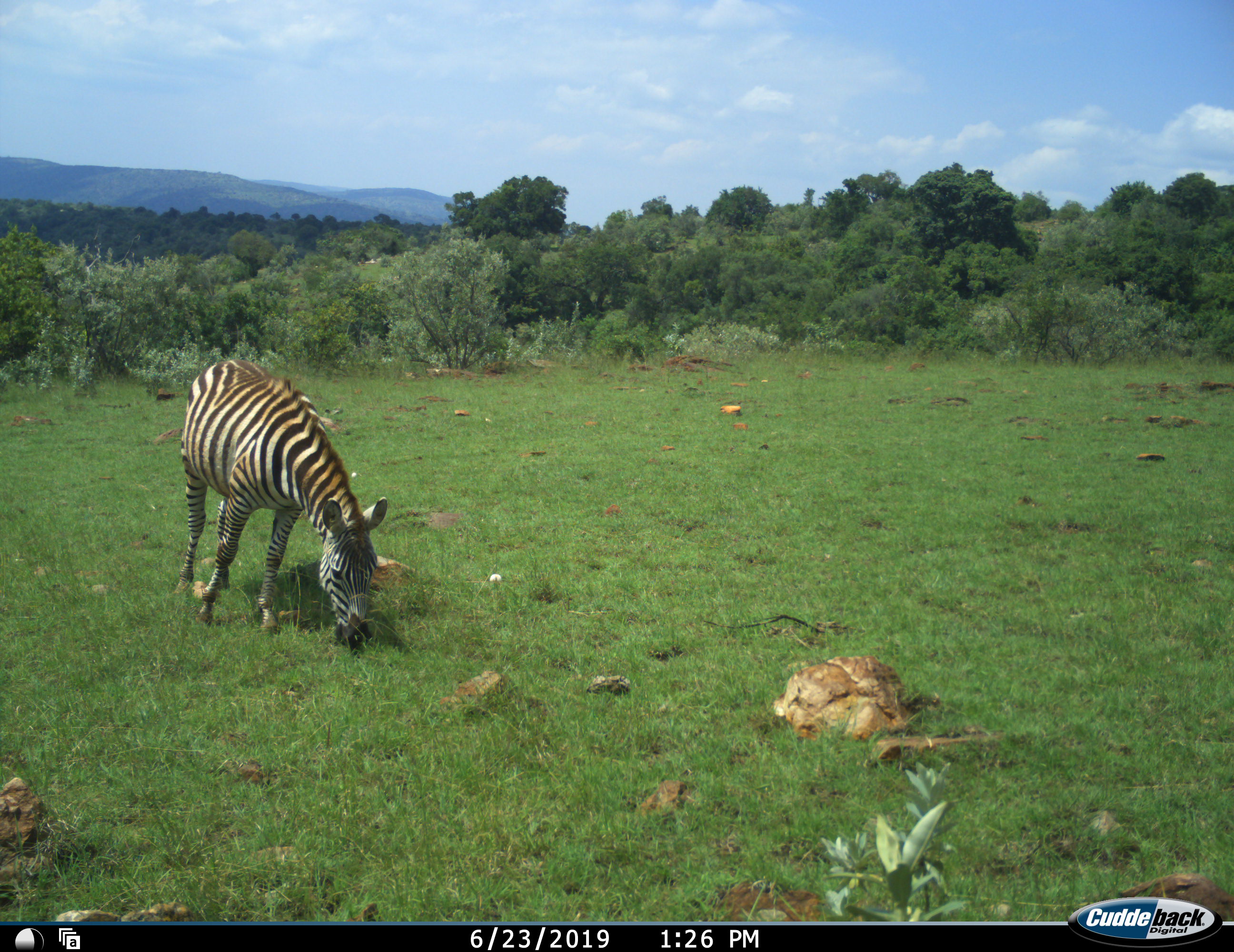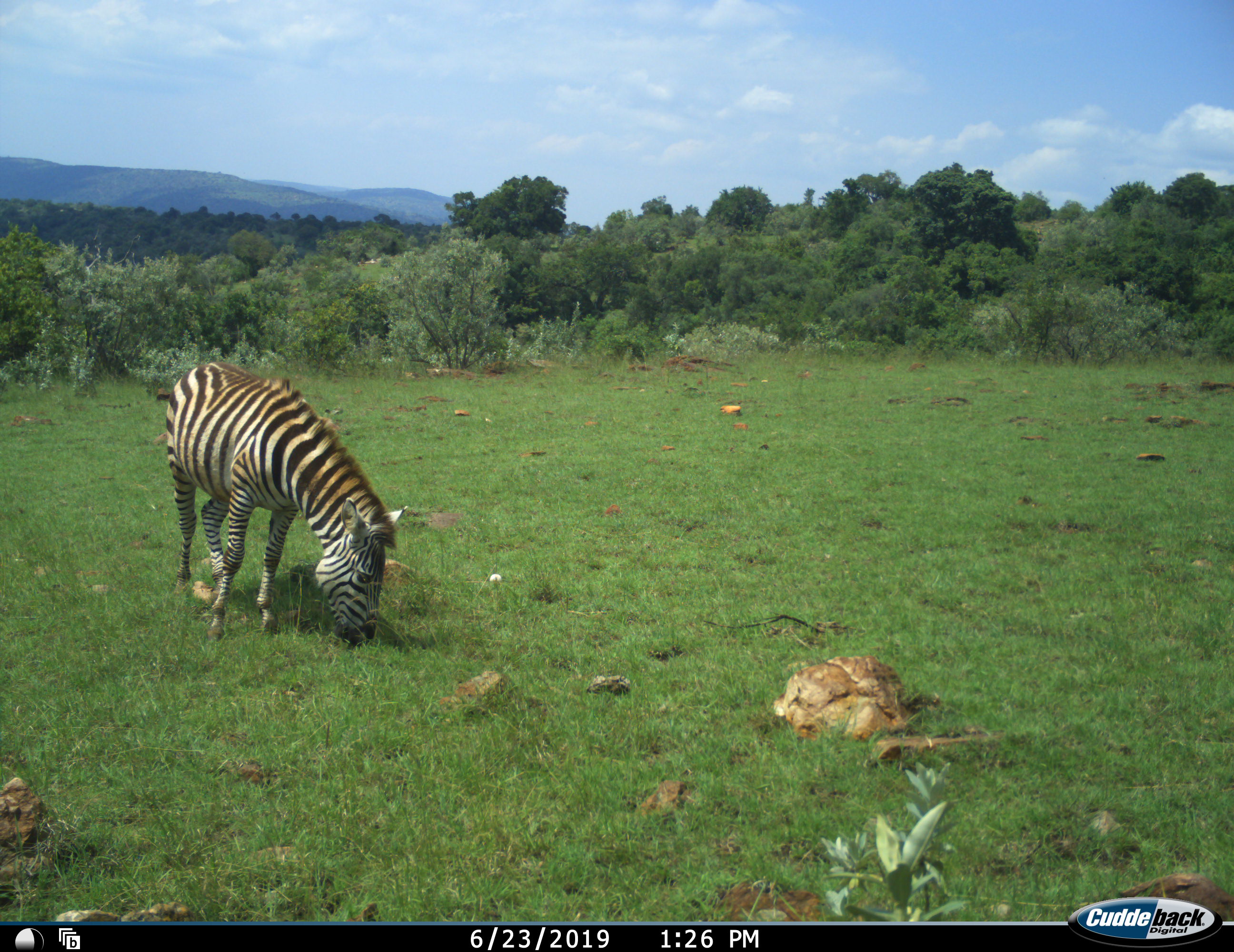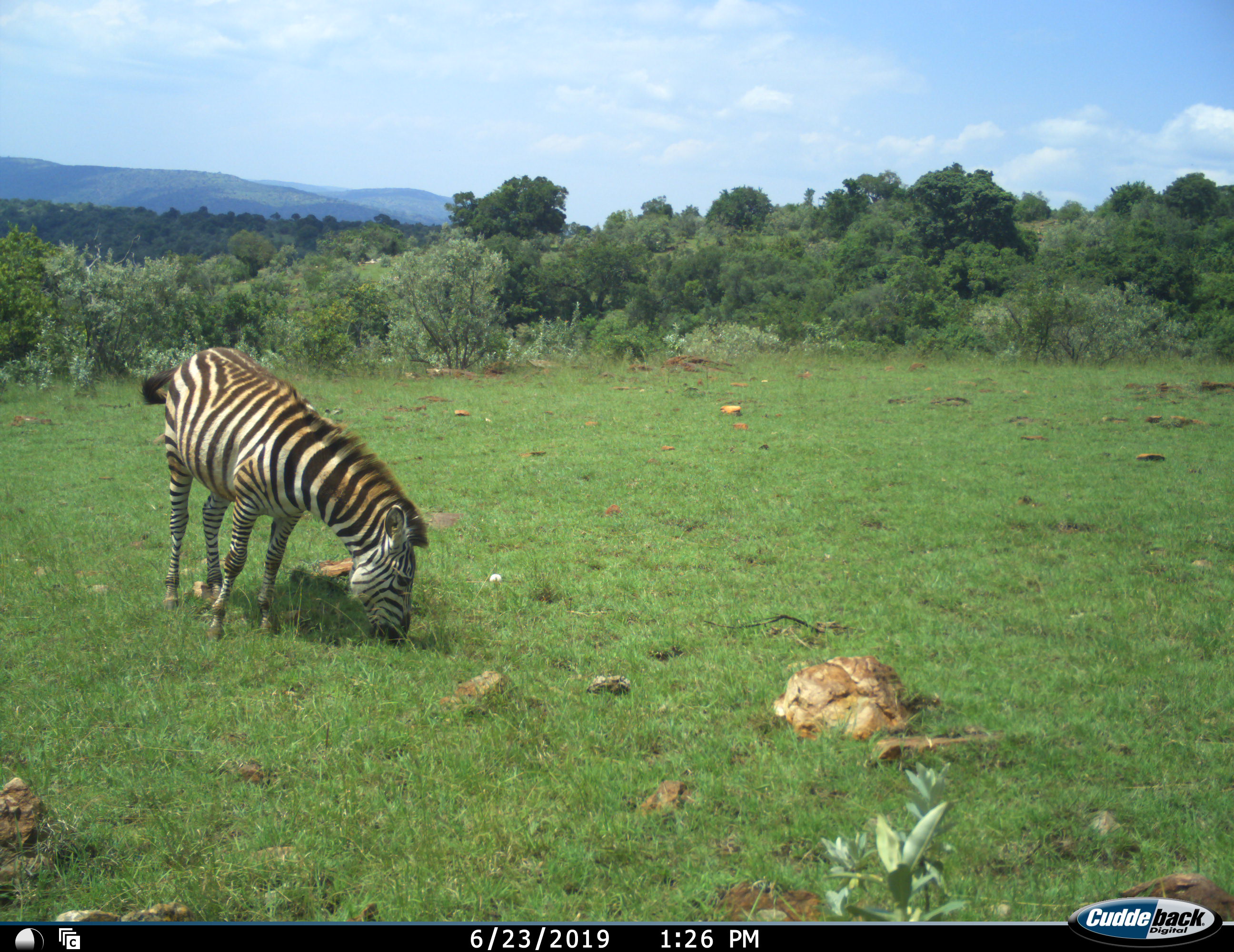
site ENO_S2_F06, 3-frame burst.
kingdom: Animalia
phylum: Chordata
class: Mammalia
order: Perissodactyla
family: Equidae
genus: Equus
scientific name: Equus quagga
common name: plains zebra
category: zebraplains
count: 1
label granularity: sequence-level